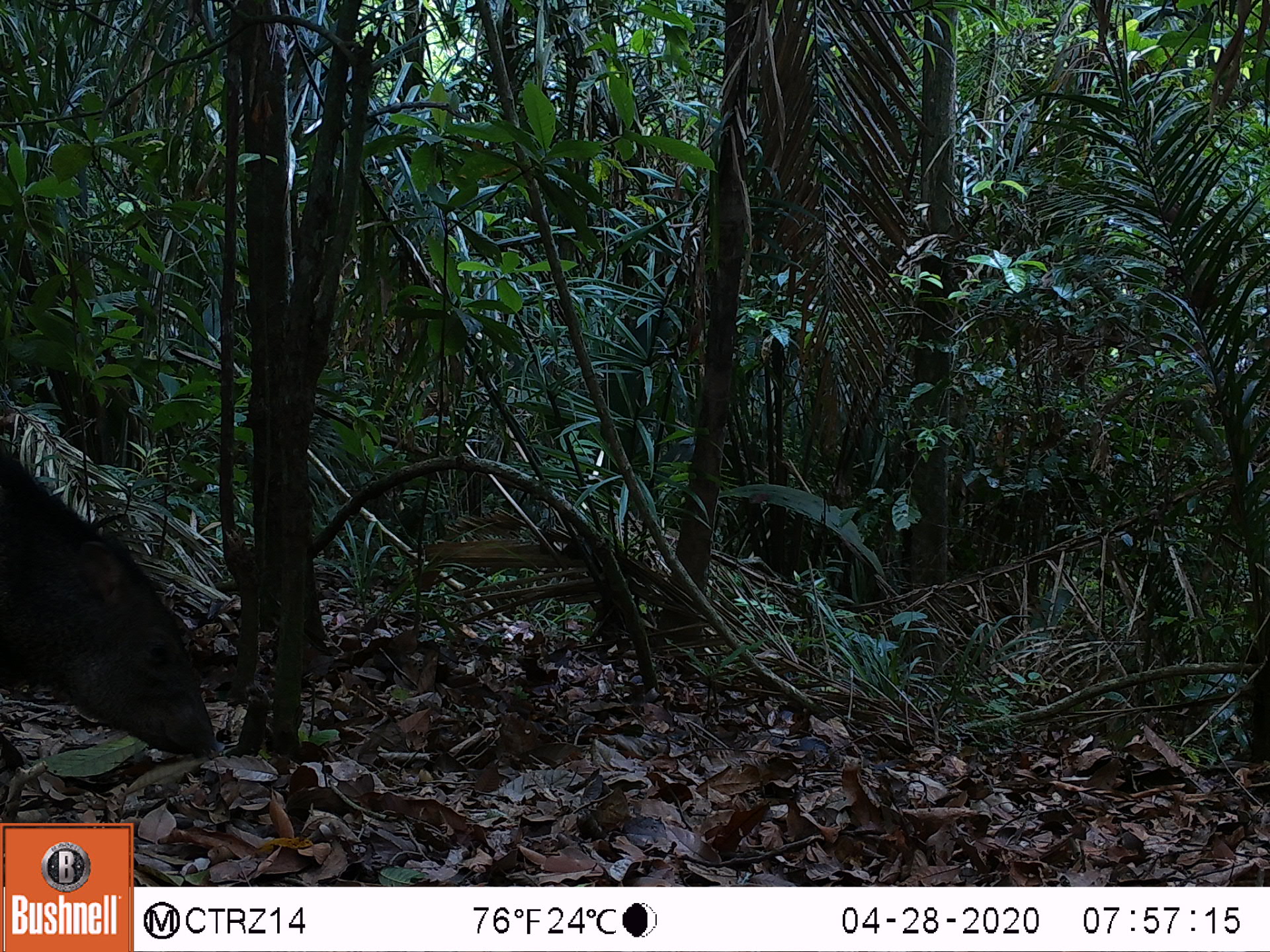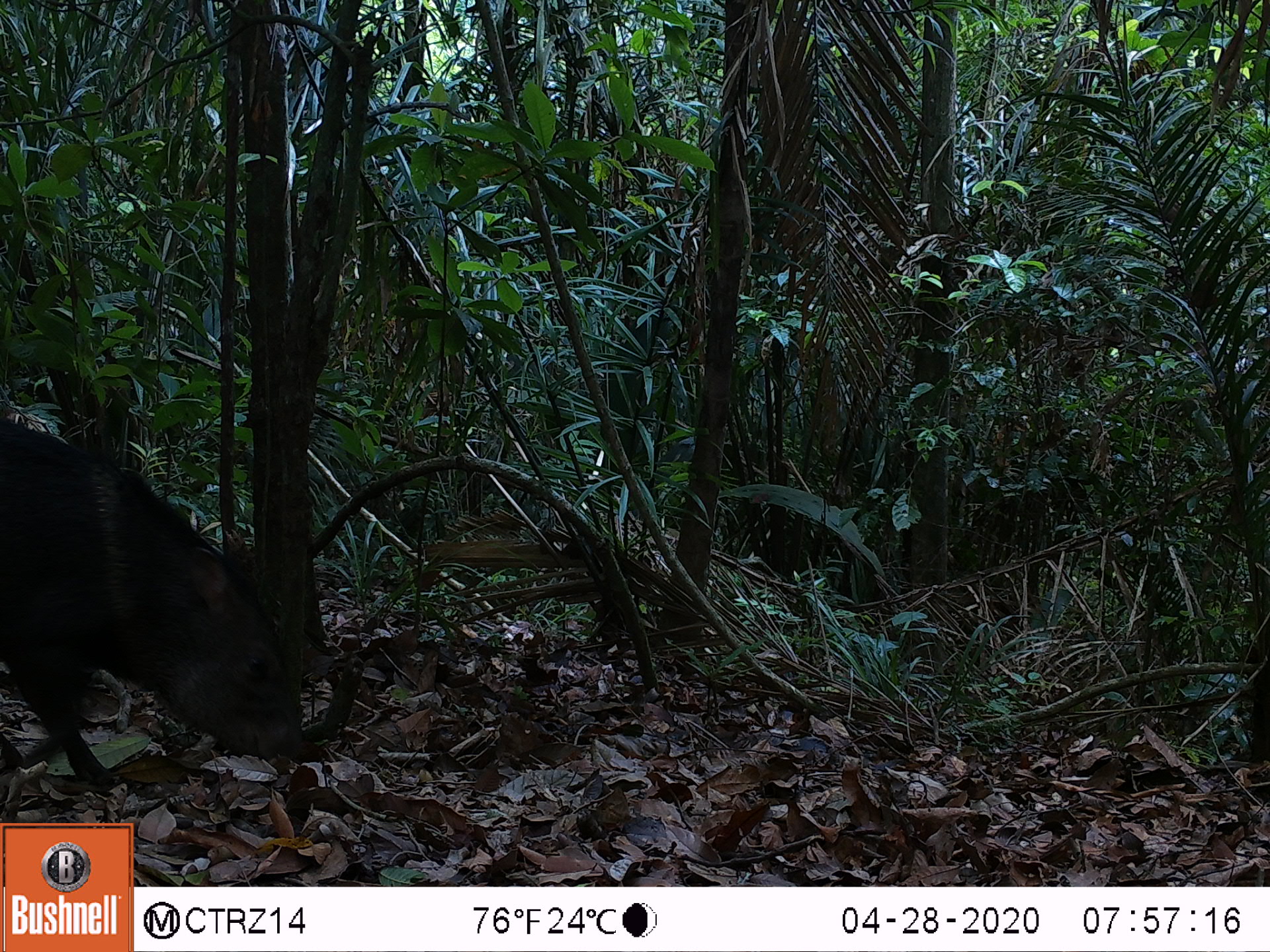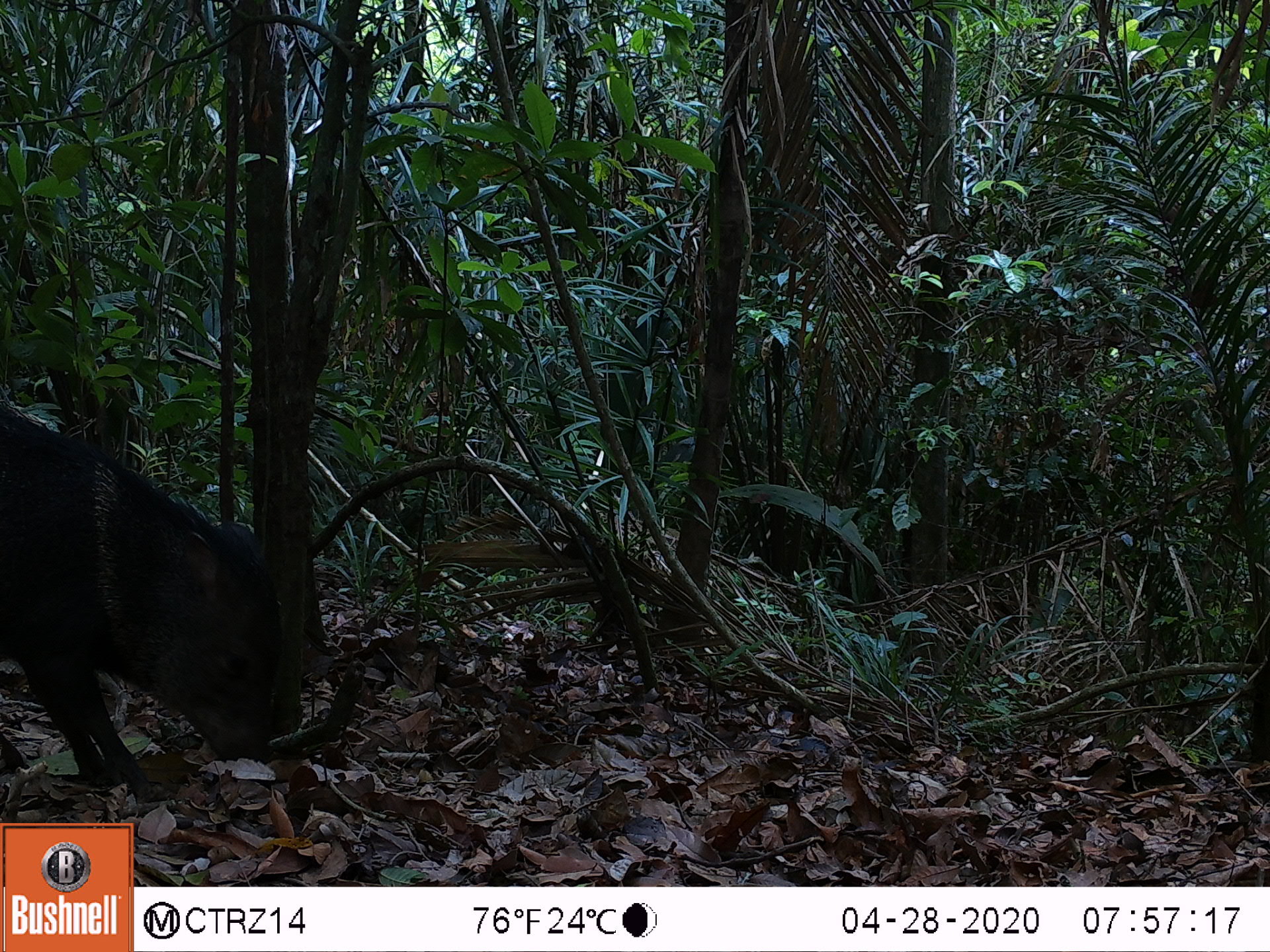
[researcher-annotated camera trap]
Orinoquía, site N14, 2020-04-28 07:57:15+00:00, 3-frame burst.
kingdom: Animalia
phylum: Chordata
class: Mammalia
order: Artiodactyla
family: Tayassuidae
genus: Pecari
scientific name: Pecari tajacu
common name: collared peccary